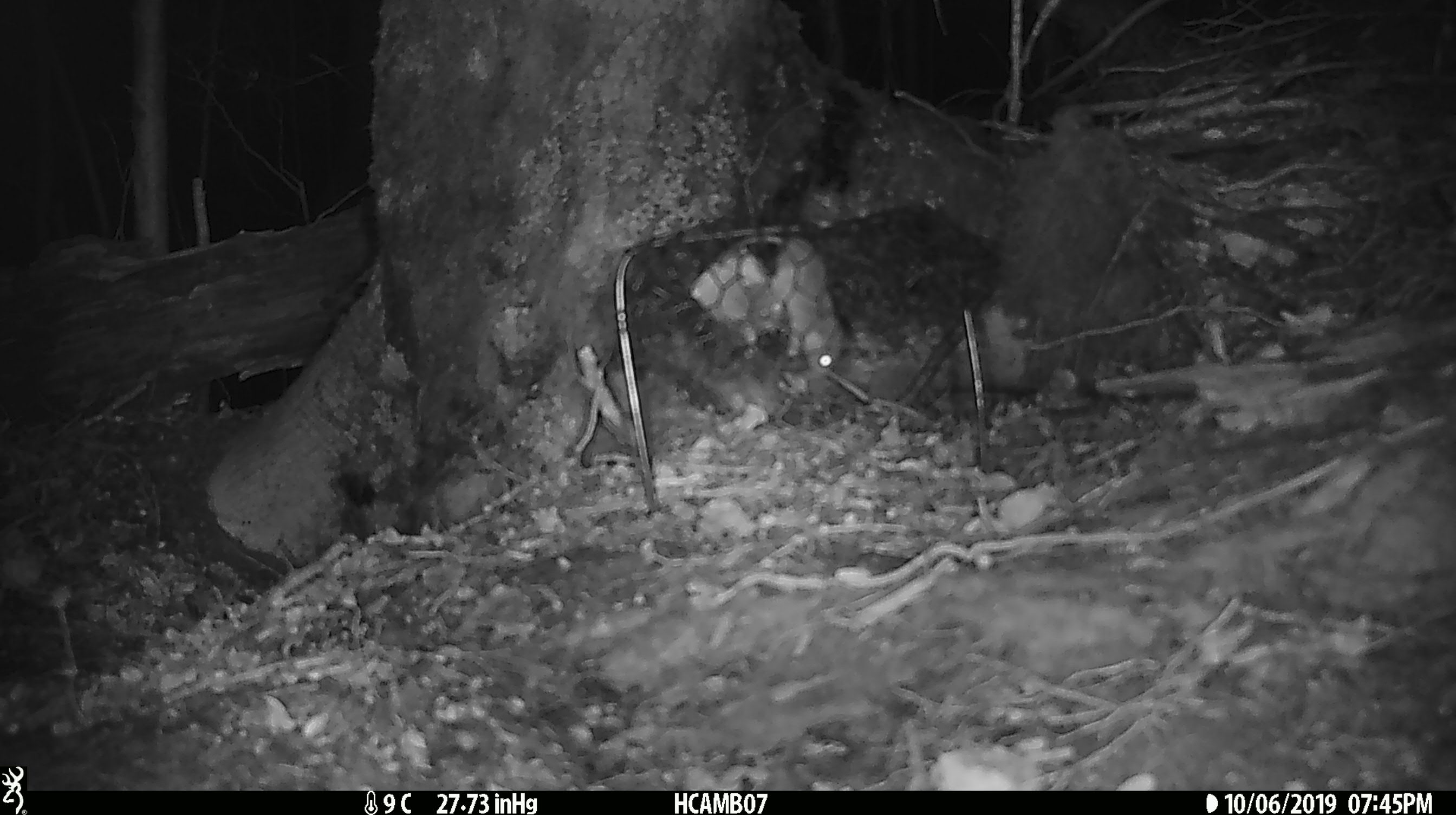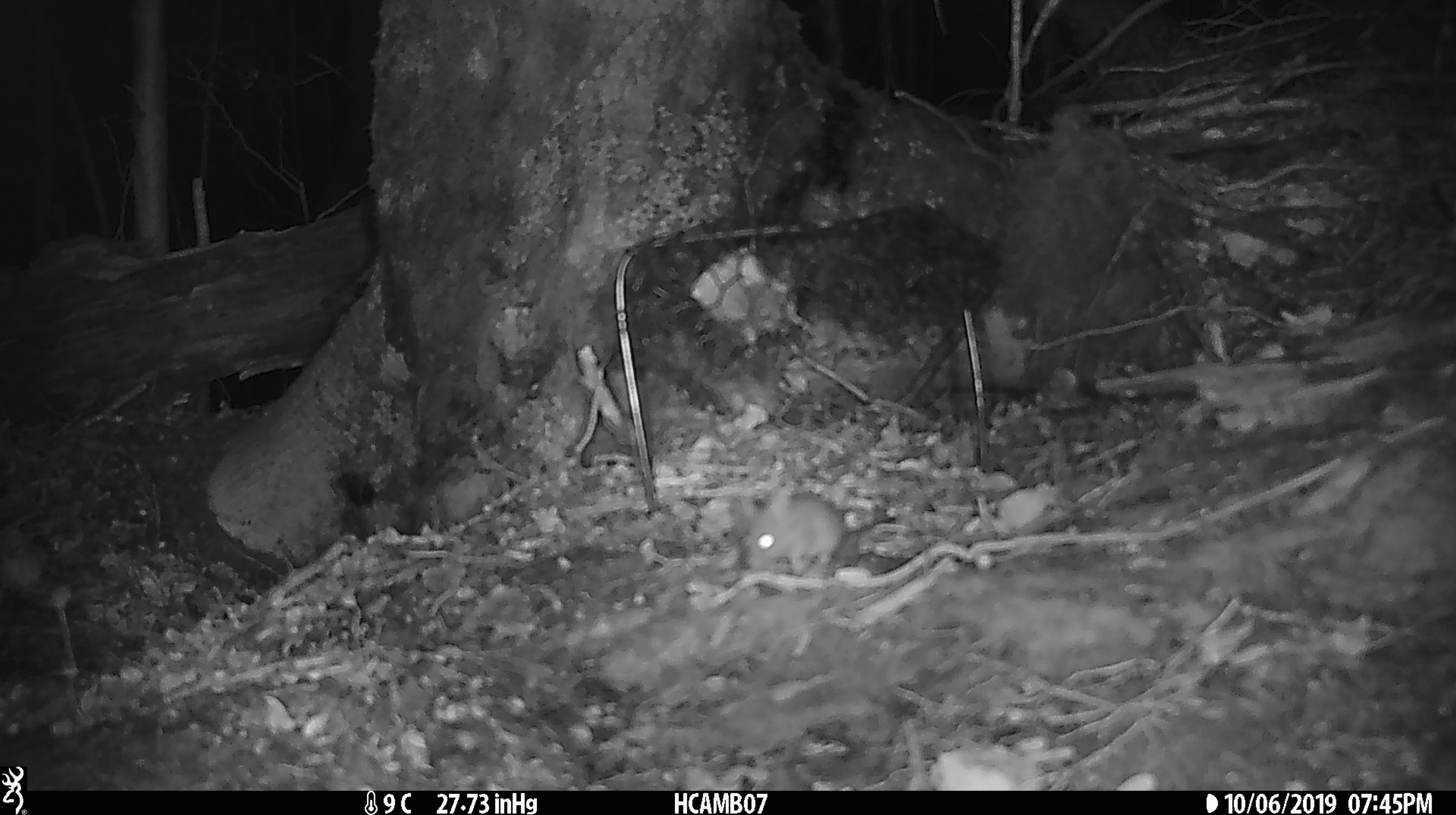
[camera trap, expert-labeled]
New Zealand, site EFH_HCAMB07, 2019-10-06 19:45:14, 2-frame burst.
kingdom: Animalia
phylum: Chordata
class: Mammalia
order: Rodentia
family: Muridae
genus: Mus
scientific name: Mus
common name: mouse